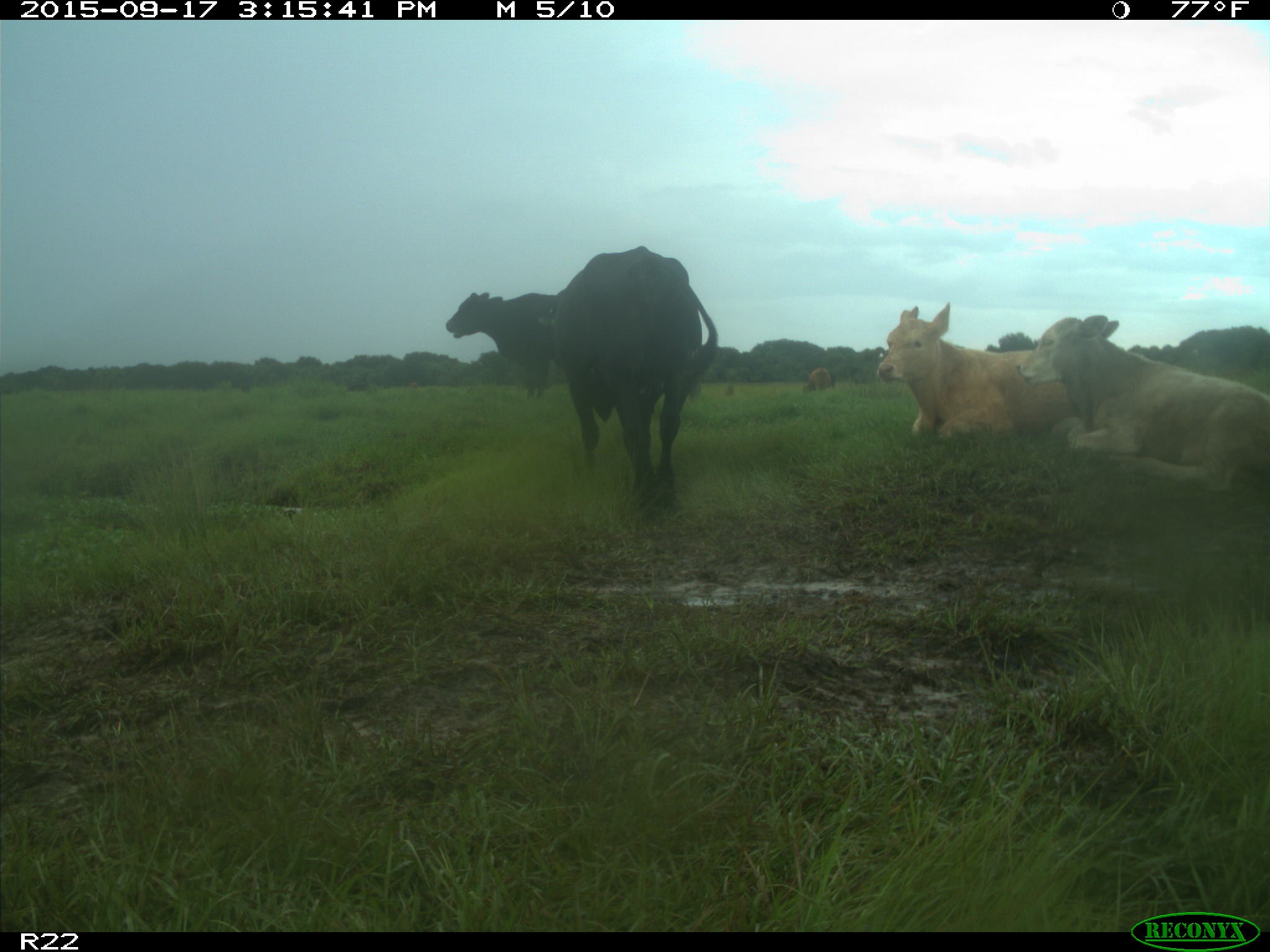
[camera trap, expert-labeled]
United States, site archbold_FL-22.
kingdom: Animalia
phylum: Chordata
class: Mammalia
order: Artiodactyla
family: Bovidae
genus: Bos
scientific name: Bos taurus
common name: domestic cow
Bos taurus (domestic cow).